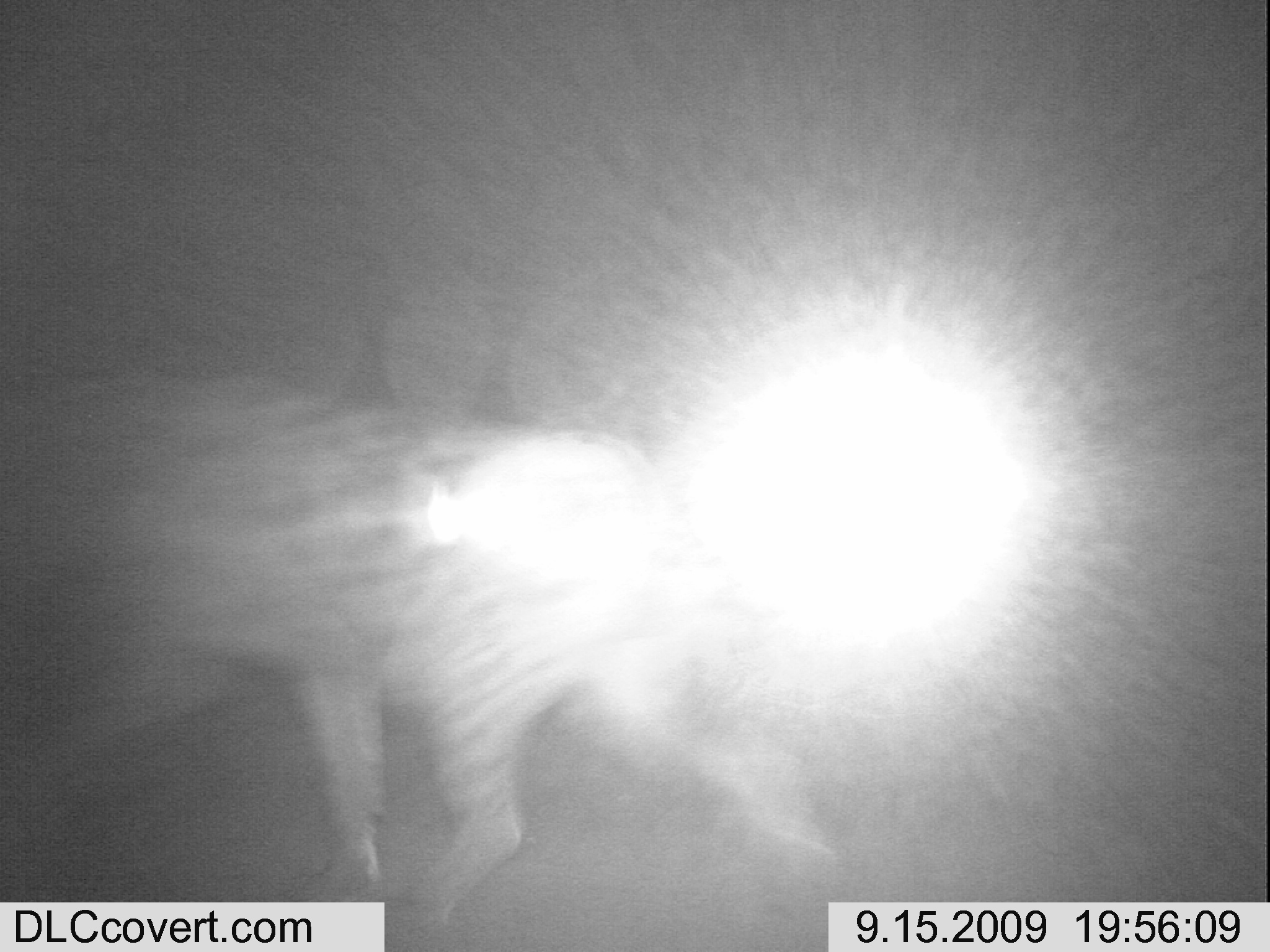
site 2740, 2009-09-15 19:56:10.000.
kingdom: Animalia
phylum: Chordata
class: Mammalia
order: Carnivora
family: Hyaenidae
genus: Crocuta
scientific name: Crocuta crocuta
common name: spotted hyena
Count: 1.